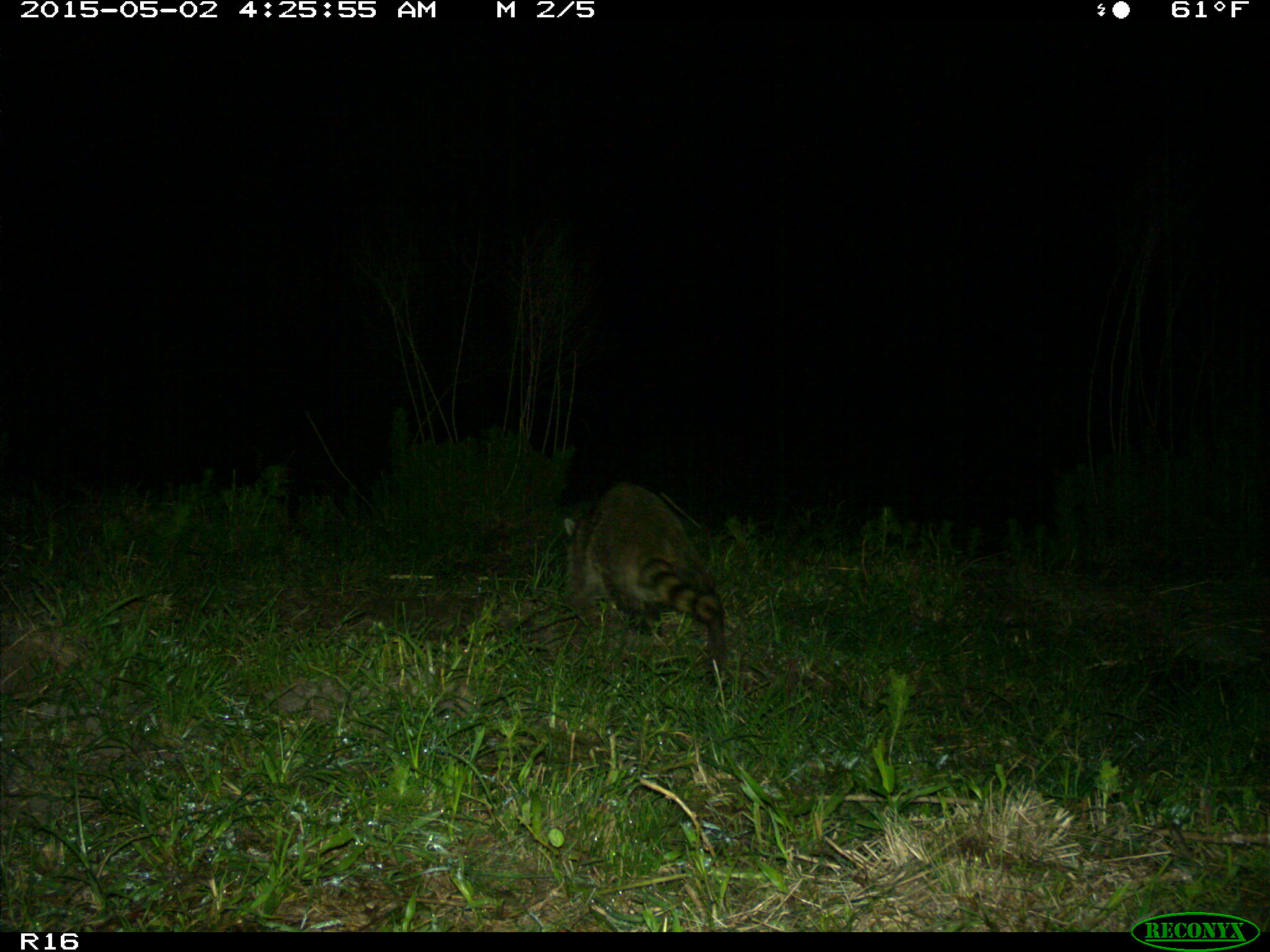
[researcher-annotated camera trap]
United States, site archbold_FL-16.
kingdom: Animalia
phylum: Chordata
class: Mammalia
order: Carnivora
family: Procyonidae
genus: Procyon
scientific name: Procyon lotor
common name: common raccoon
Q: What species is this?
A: Procyon lotor (common raccoon).